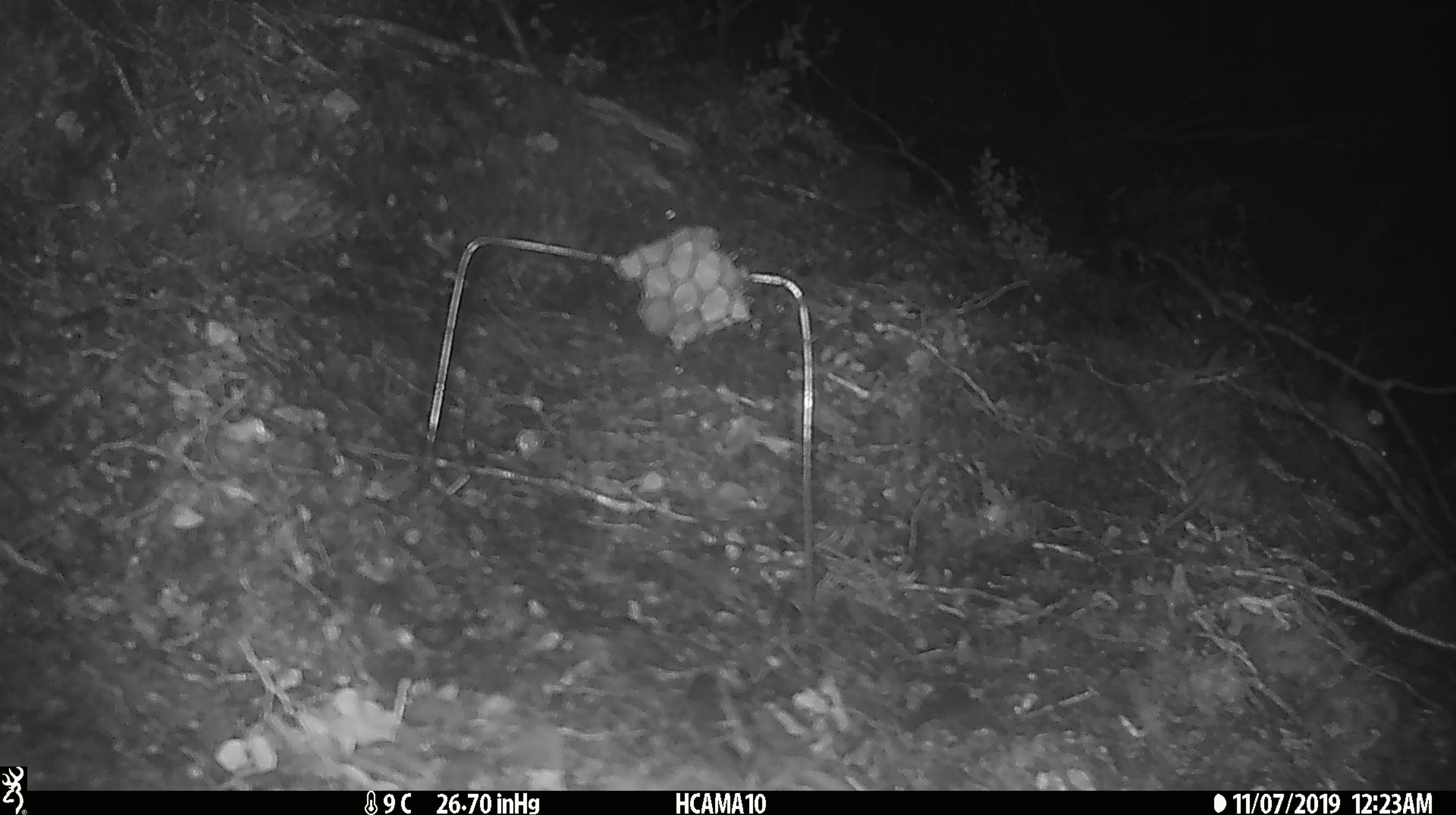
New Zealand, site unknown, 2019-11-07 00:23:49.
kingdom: Animalia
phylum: Chordata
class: Mammalia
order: Rodentia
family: Muridae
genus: Mus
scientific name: Mus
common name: mouse